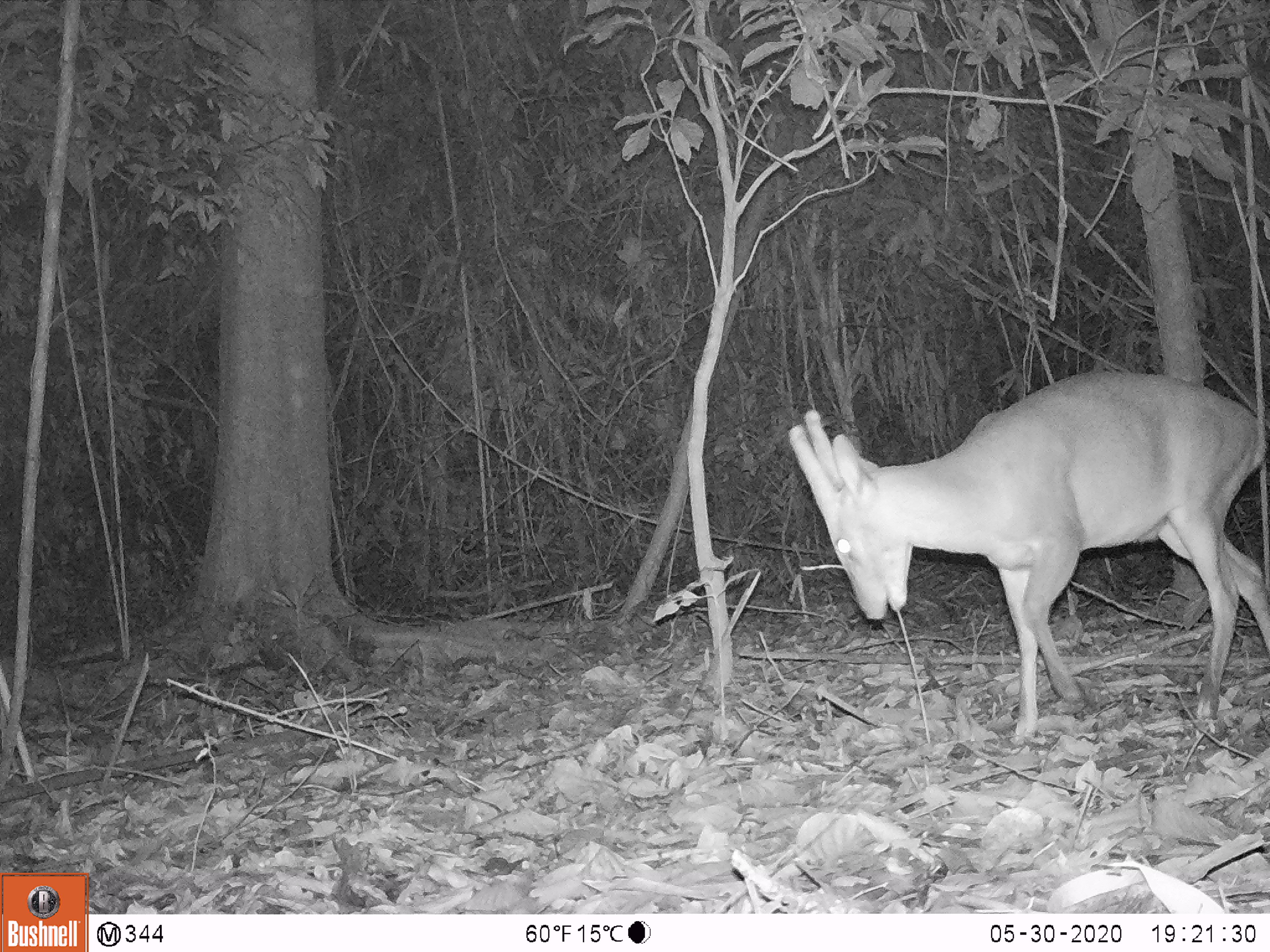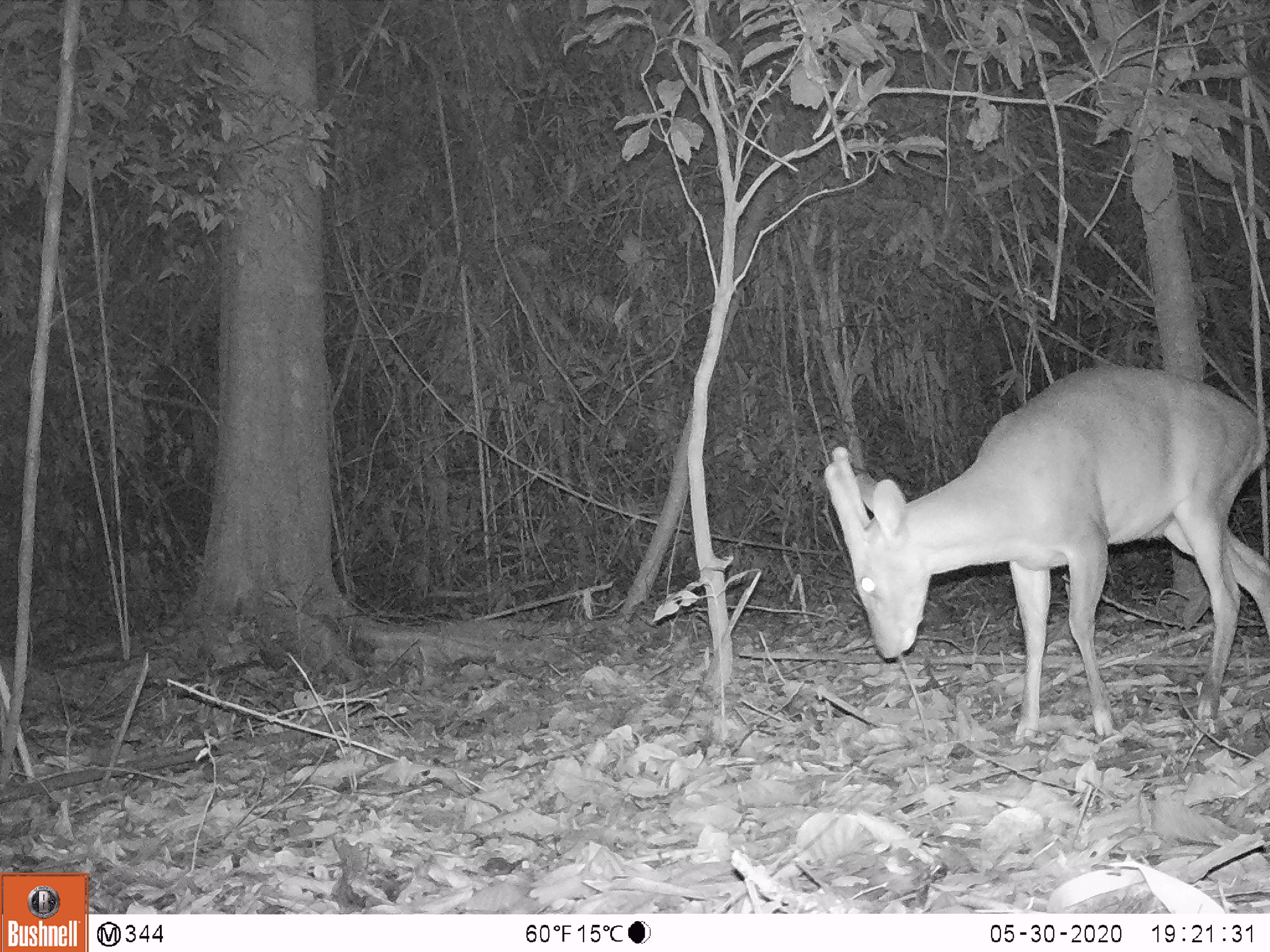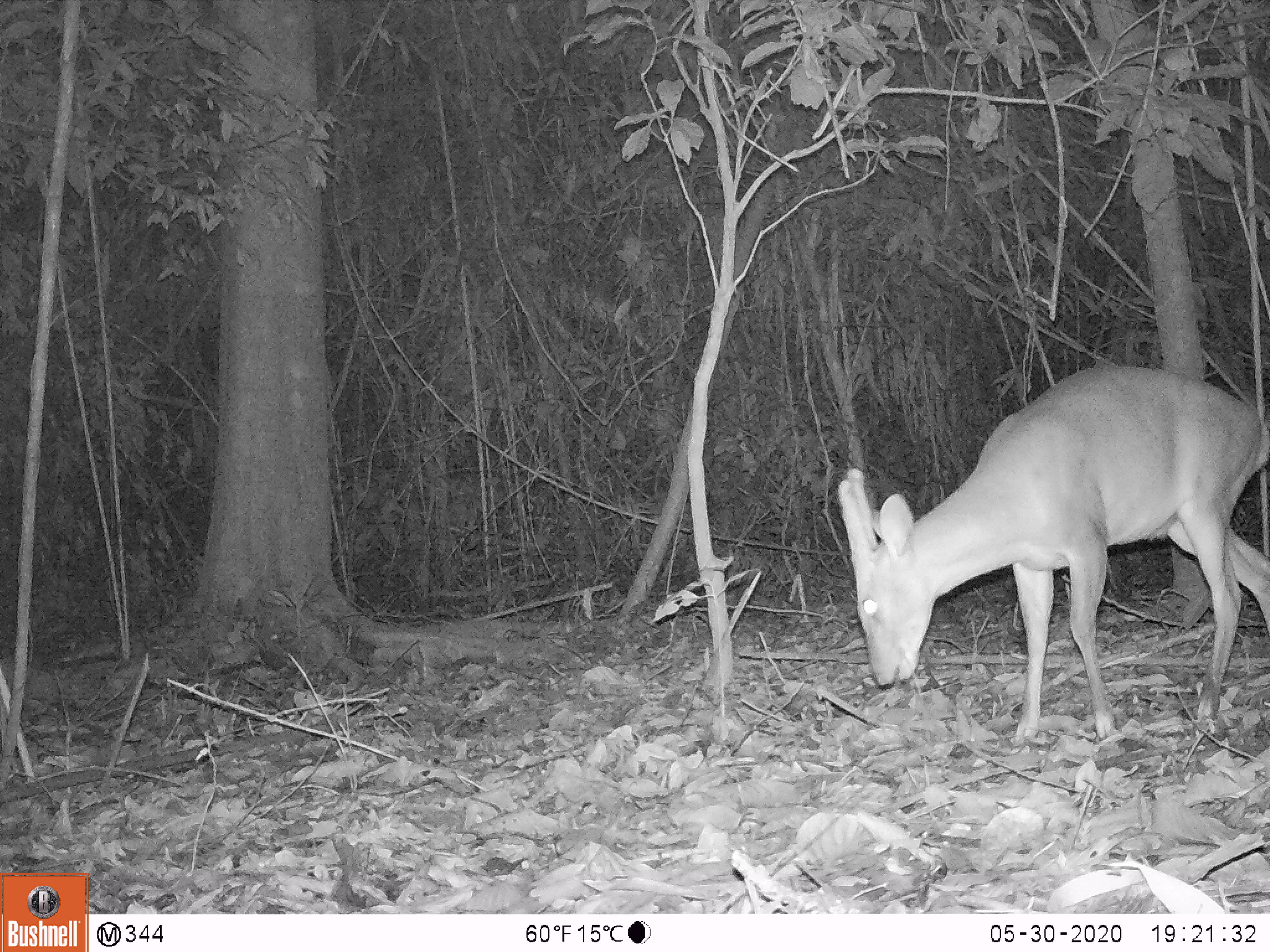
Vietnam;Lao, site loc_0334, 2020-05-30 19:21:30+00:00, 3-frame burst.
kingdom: Animalia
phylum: Chordata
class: Mammalia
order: Artiodactyla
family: Cervidae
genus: Muntiacus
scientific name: Muntiacus vuquangensis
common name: large-antlered muntjac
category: large antlered muntjac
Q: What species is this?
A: Large antlered muntjac (large-antlered muntjac) (Muntiacus vuquangensis).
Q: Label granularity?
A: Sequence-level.